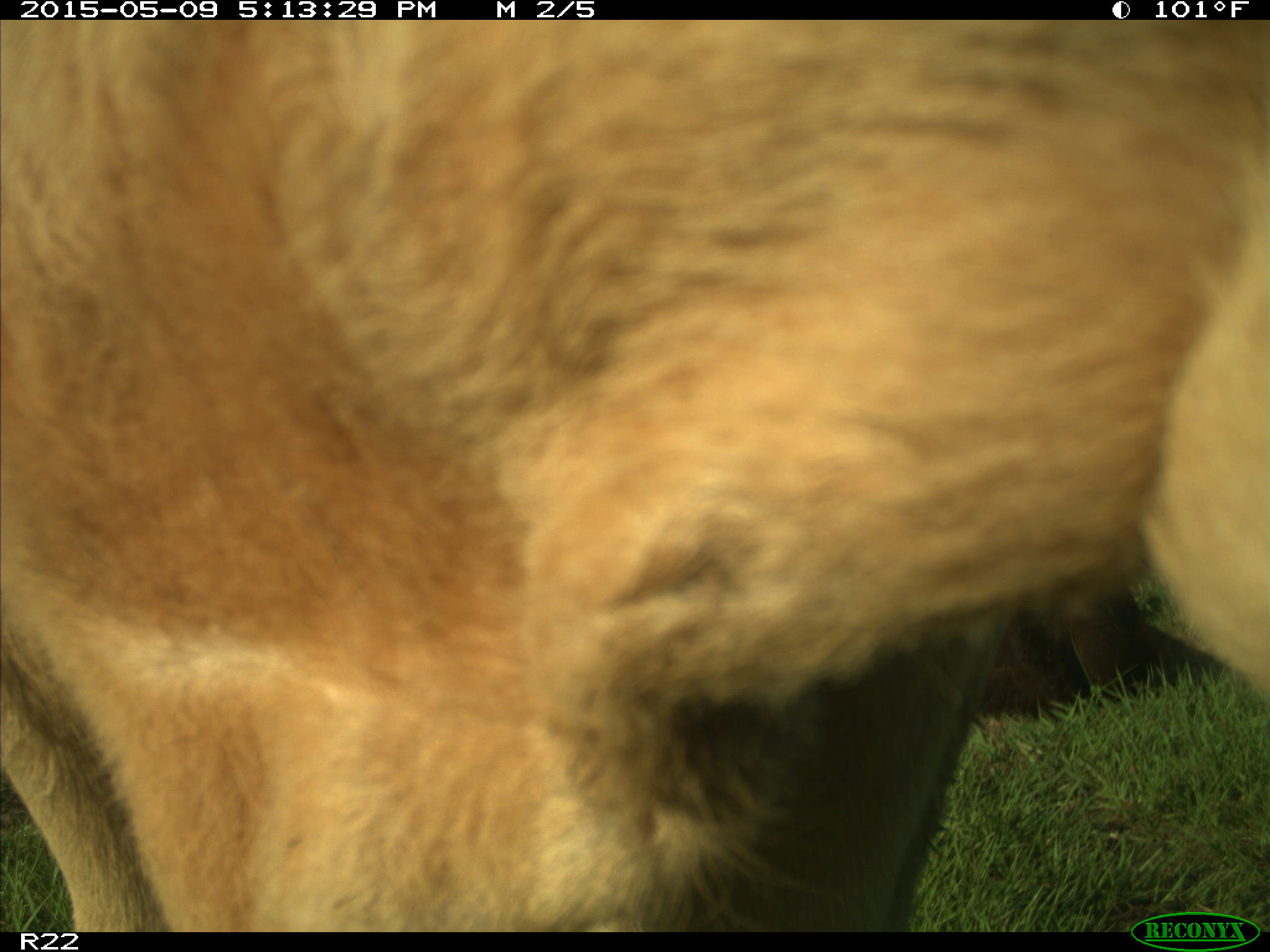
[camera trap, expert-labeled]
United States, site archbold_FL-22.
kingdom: Animalia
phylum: Chordata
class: Mammalia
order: Artiodactyla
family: Bovidae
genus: Bos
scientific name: Bos taurus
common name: domestic cow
Bos taurus (domestic cow).